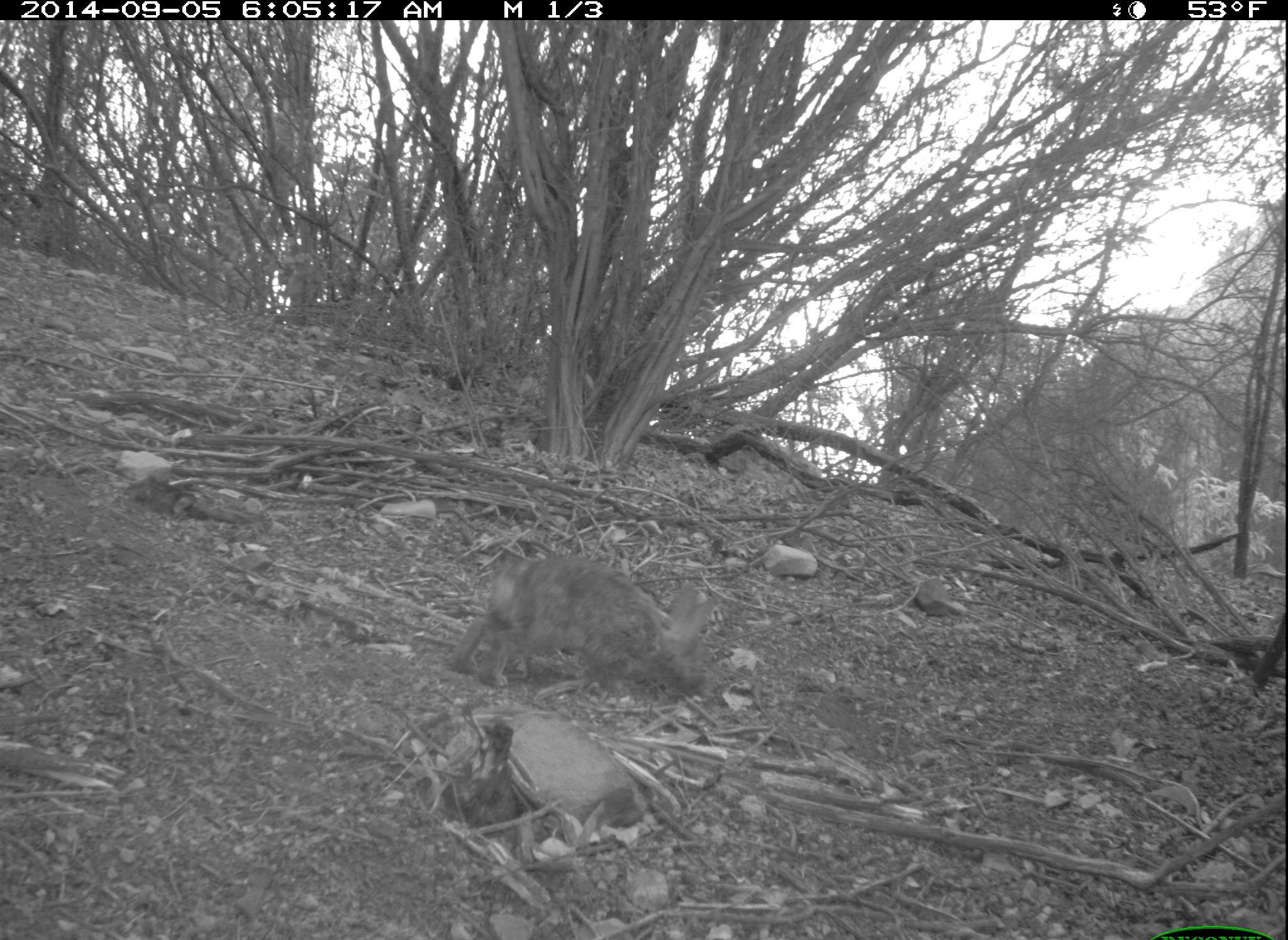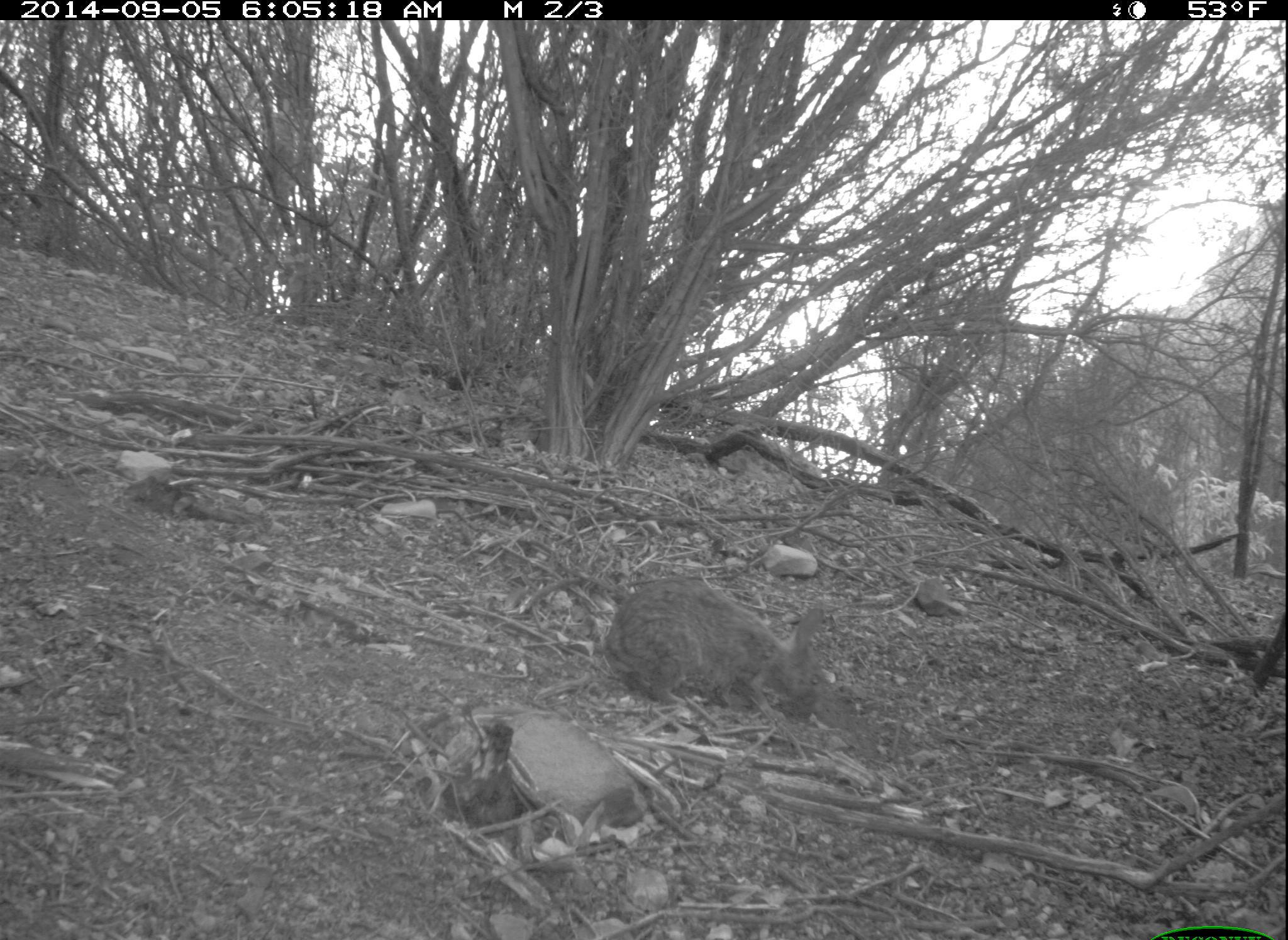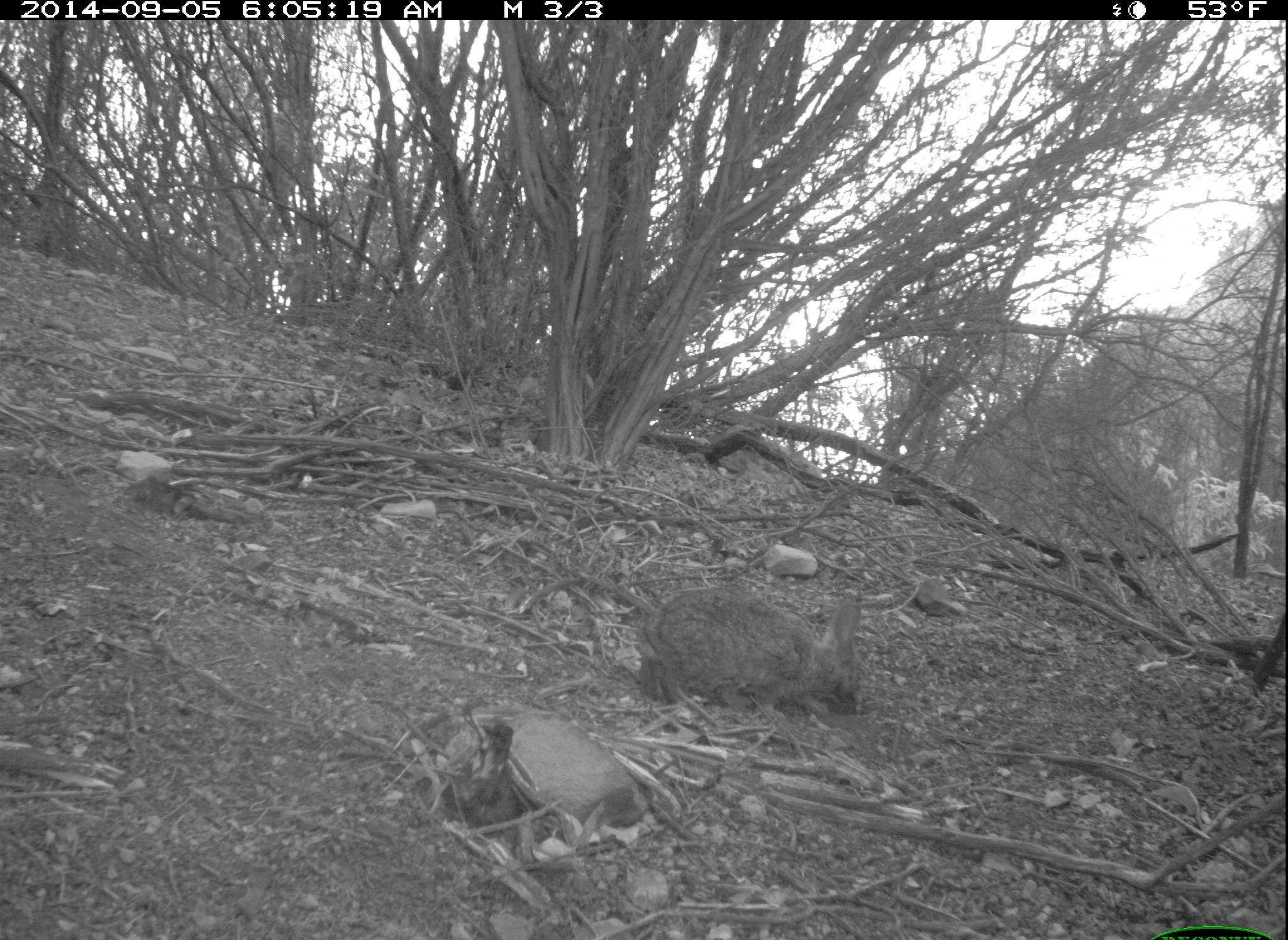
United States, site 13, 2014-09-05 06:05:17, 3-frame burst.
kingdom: Animalia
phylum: Chordata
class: Mammalia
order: Lagomorpha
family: Leporidae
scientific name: Leporidae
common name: rabbits and hares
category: rabbit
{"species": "rabbit (rabbits and hares) (Leporidae)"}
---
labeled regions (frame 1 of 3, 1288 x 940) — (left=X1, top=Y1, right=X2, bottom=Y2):
rabbit: (left=451, top=555, right=720, bottom=691)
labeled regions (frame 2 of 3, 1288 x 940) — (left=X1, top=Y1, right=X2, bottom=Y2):
rabbit: (left=522, top=578, right=831, bottom=717)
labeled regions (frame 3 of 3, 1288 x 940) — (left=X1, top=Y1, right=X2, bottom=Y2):
rabbit: (left=525, top=579, right=867, bottom=715)